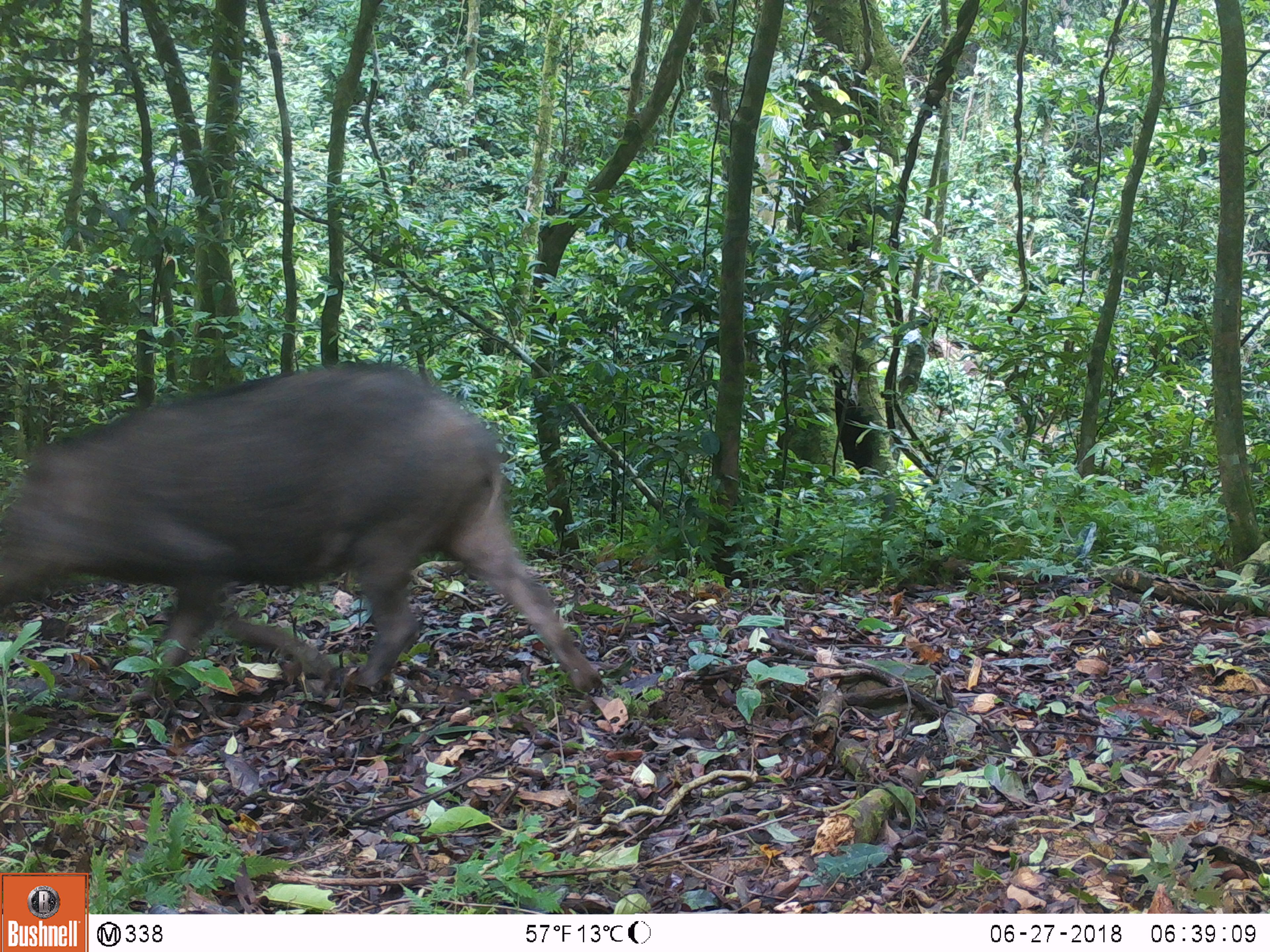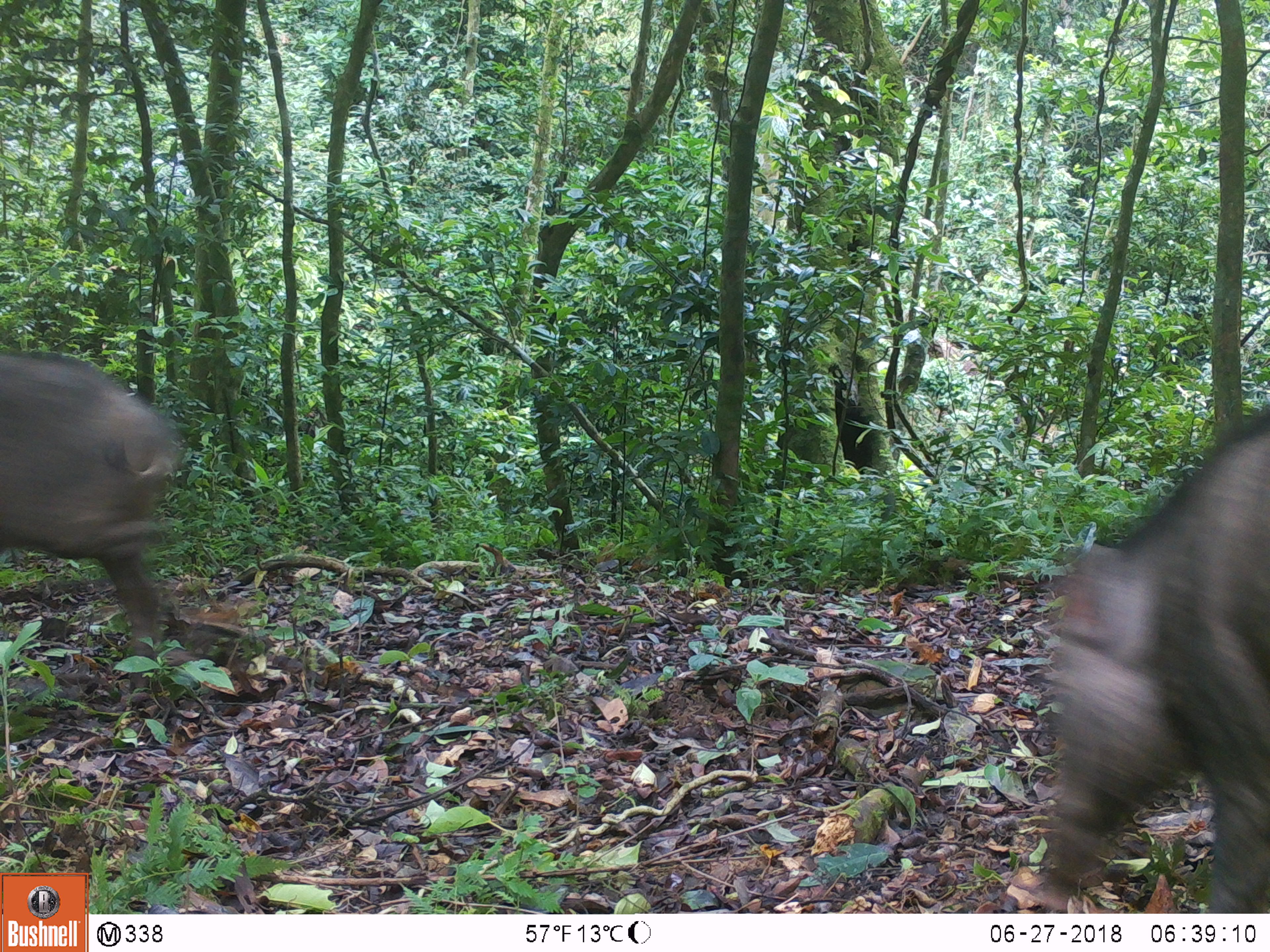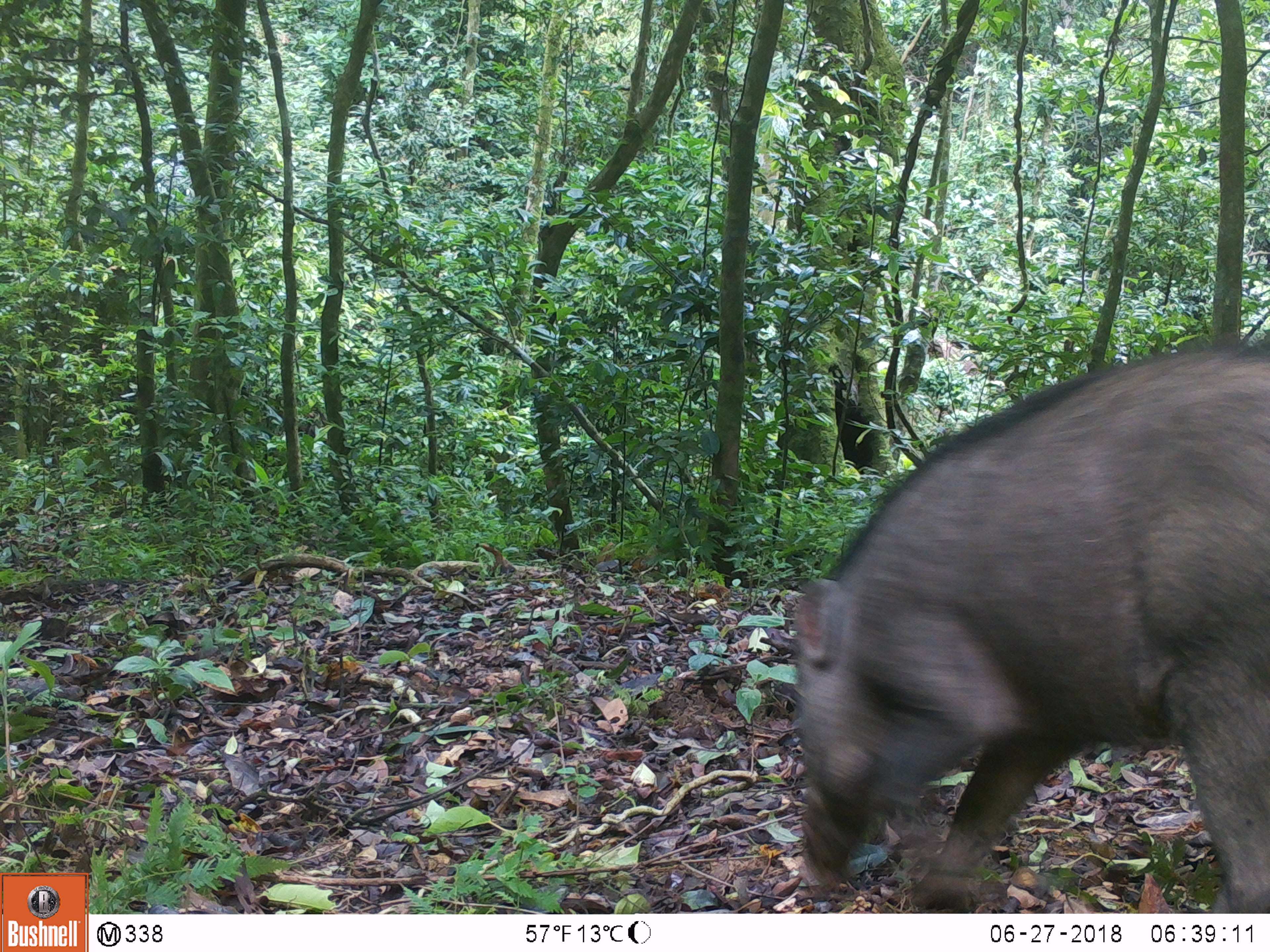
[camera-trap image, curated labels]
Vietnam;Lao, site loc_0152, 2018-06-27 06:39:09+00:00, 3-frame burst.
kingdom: Animalia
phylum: Chordata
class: Mammalia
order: Artiodactyla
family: Suidae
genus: Sus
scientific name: Sus scrofa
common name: eurasian wild pig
Eurasian wild pig (Sus scrofa). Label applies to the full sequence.